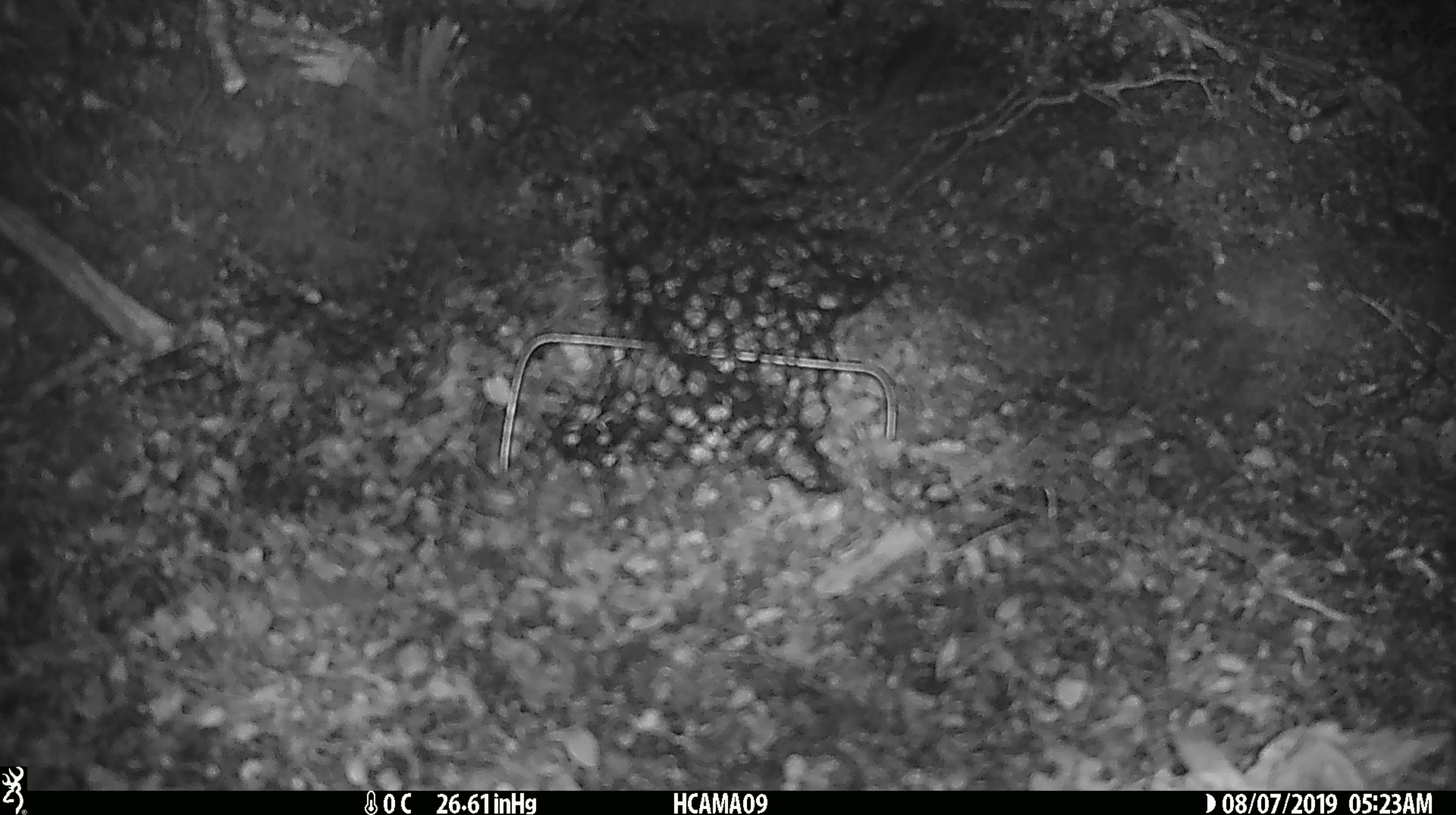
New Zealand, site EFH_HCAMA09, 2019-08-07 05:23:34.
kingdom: Animalia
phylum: Chordata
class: Mammalia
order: Rodentia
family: Muridae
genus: Mus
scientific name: Mus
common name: mouse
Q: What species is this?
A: Mouse (Mus).